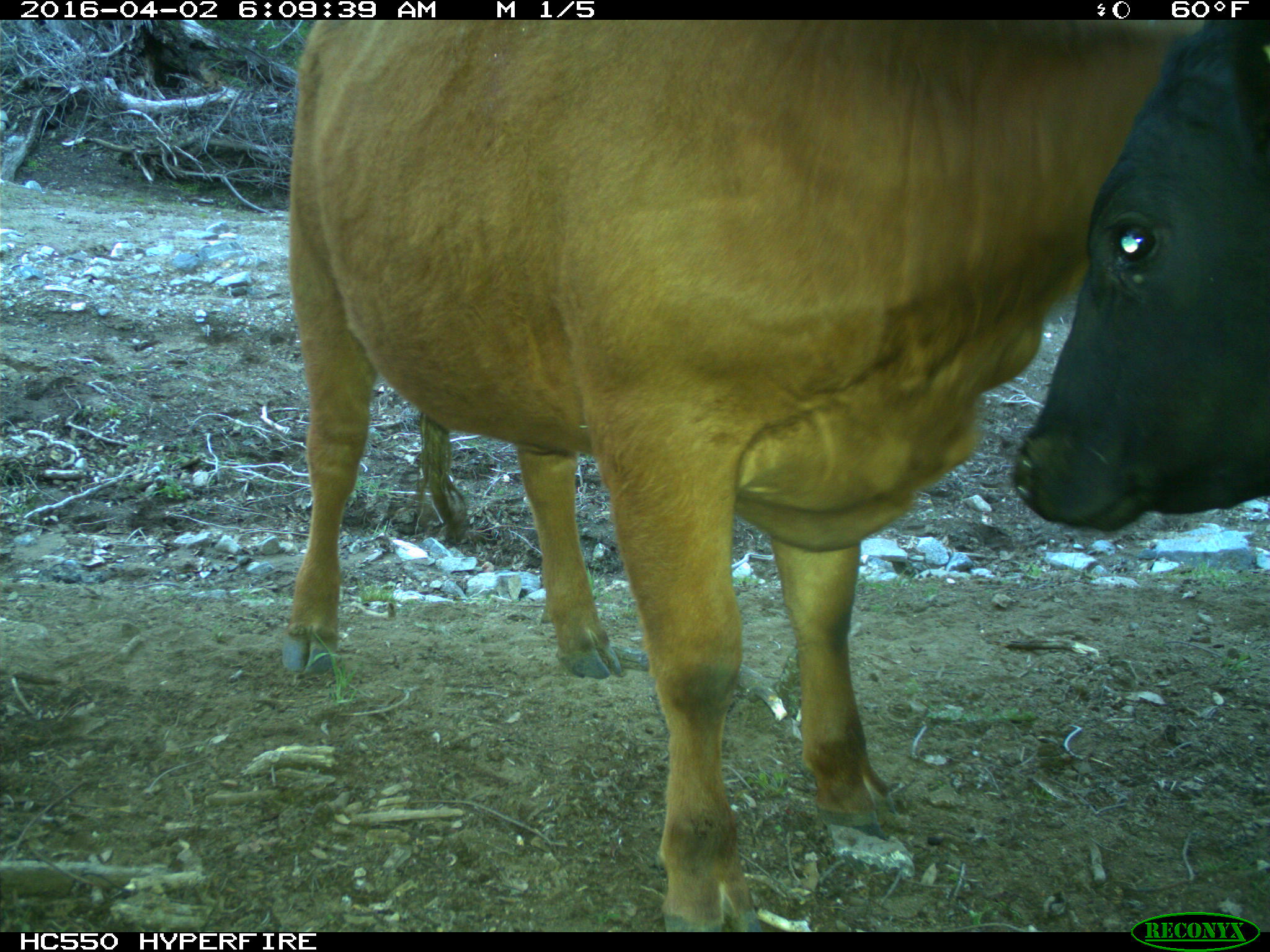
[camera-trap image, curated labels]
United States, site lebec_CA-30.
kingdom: Animalia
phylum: Chordata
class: Mammalia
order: Artiodactyla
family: Bovidae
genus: Bos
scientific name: Bos taurus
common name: domestic cow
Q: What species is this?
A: Bos taurus (domestic cow).